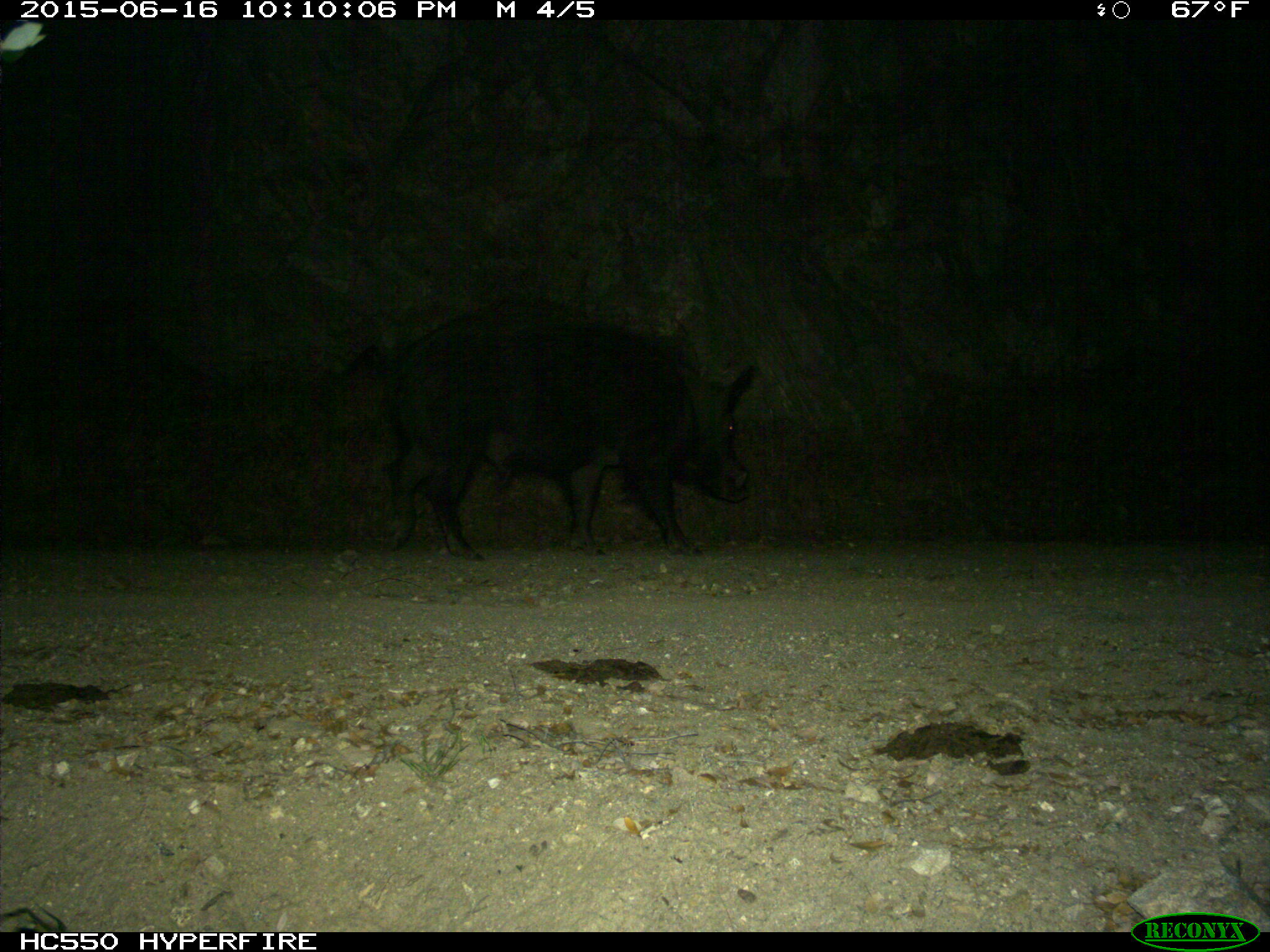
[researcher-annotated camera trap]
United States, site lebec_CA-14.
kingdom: Animalia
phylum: Chordata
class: Mammalia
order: Artiodactyla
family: Suidae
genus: Sus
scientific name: Sus scrofa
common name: wild boar